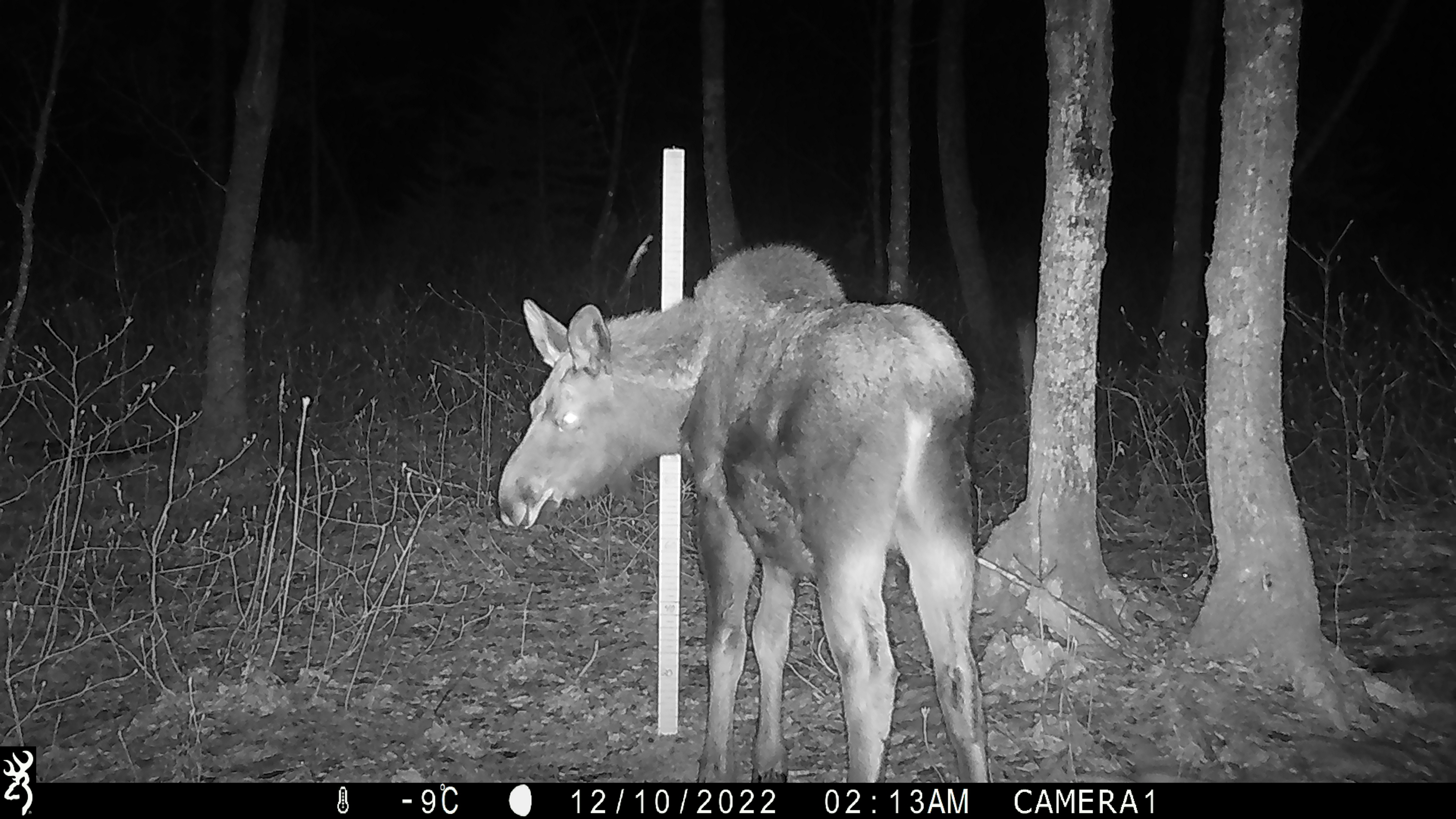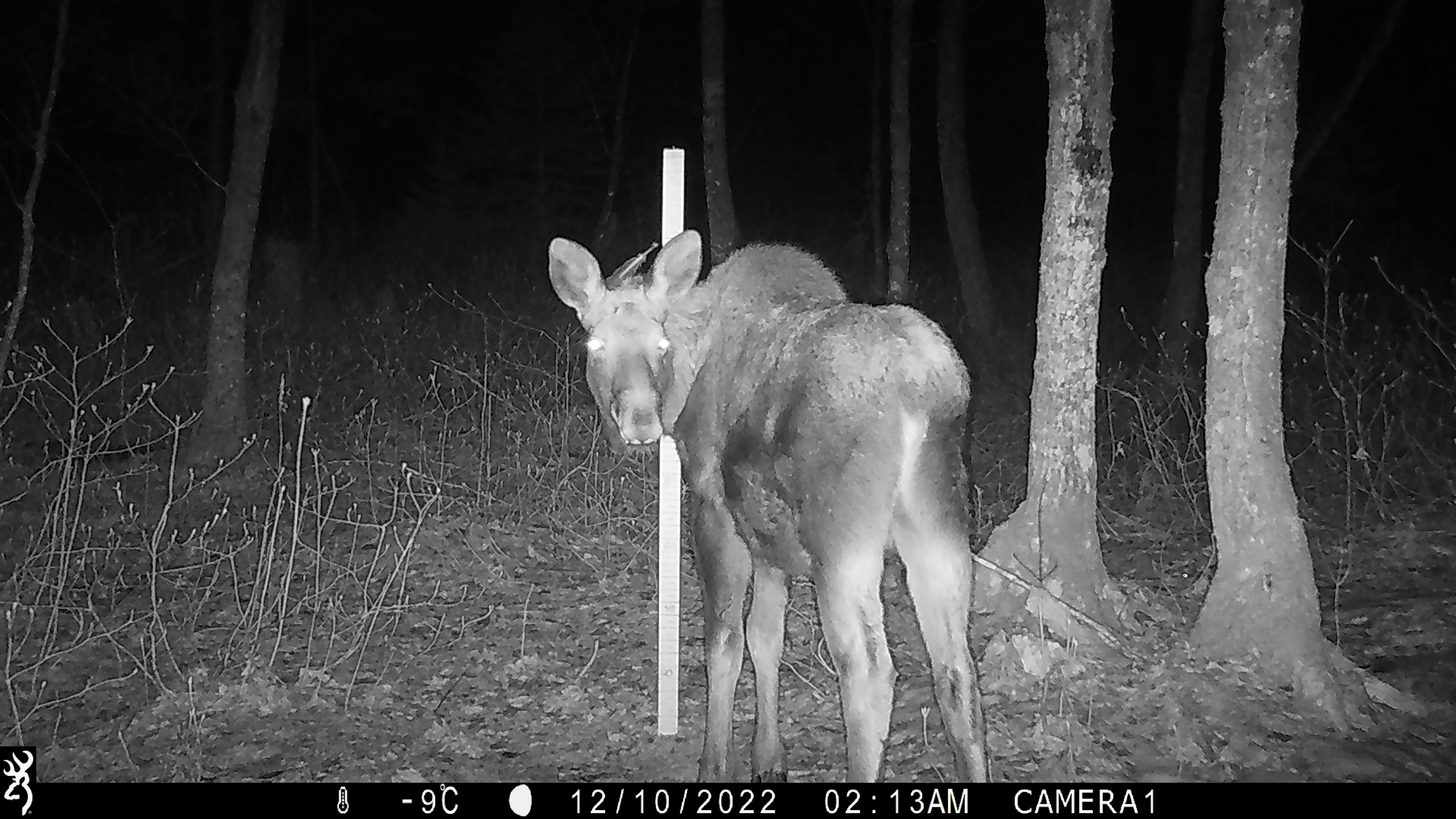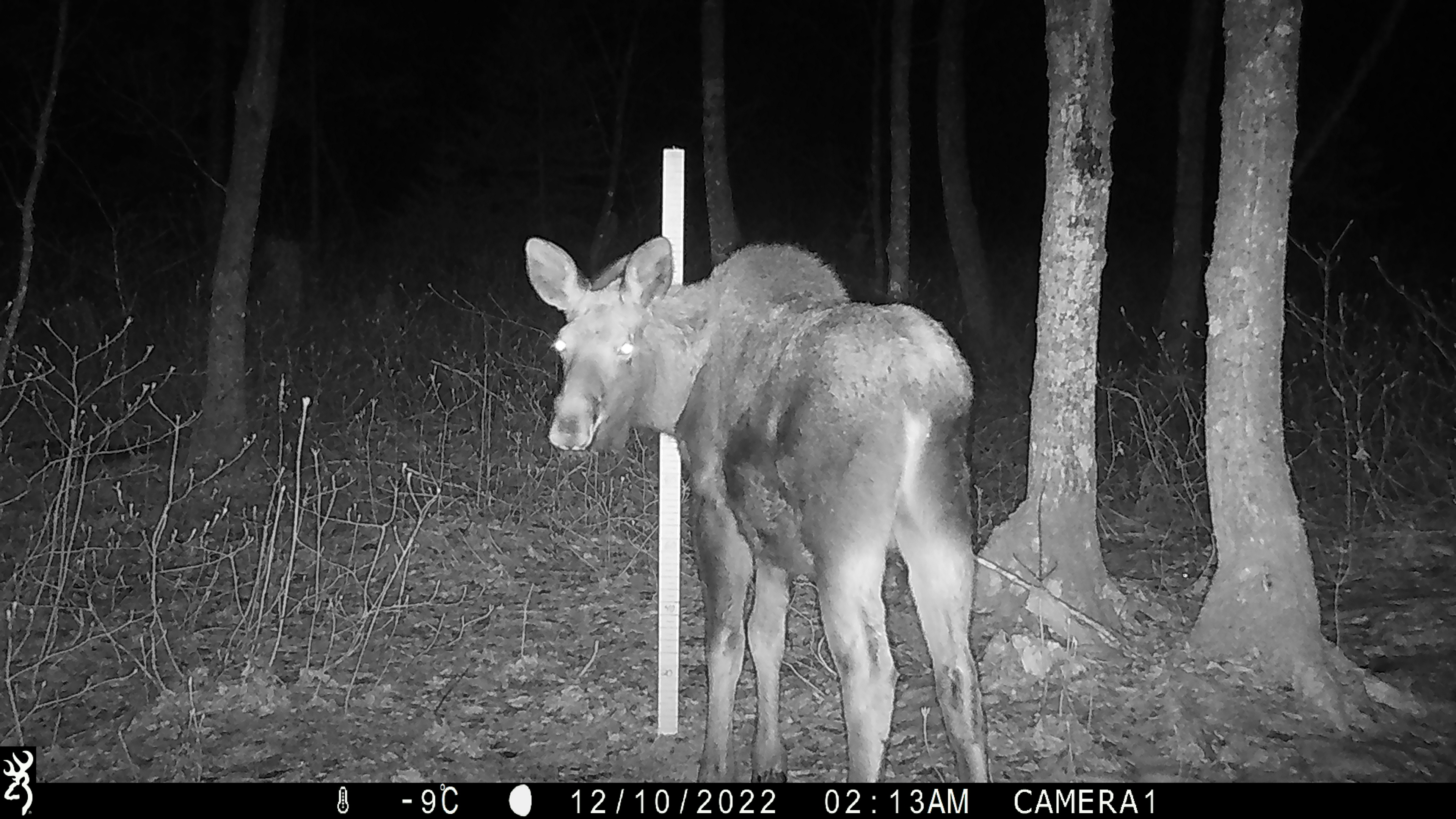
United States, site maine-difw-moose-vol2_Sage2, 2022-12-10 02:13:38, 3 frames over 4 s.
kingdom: Animalia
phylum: Chordata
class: Mammalia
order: Artiodactyla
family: Cervidae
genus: Alces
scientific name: Alces alces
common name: moose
Moose (Alces alces).